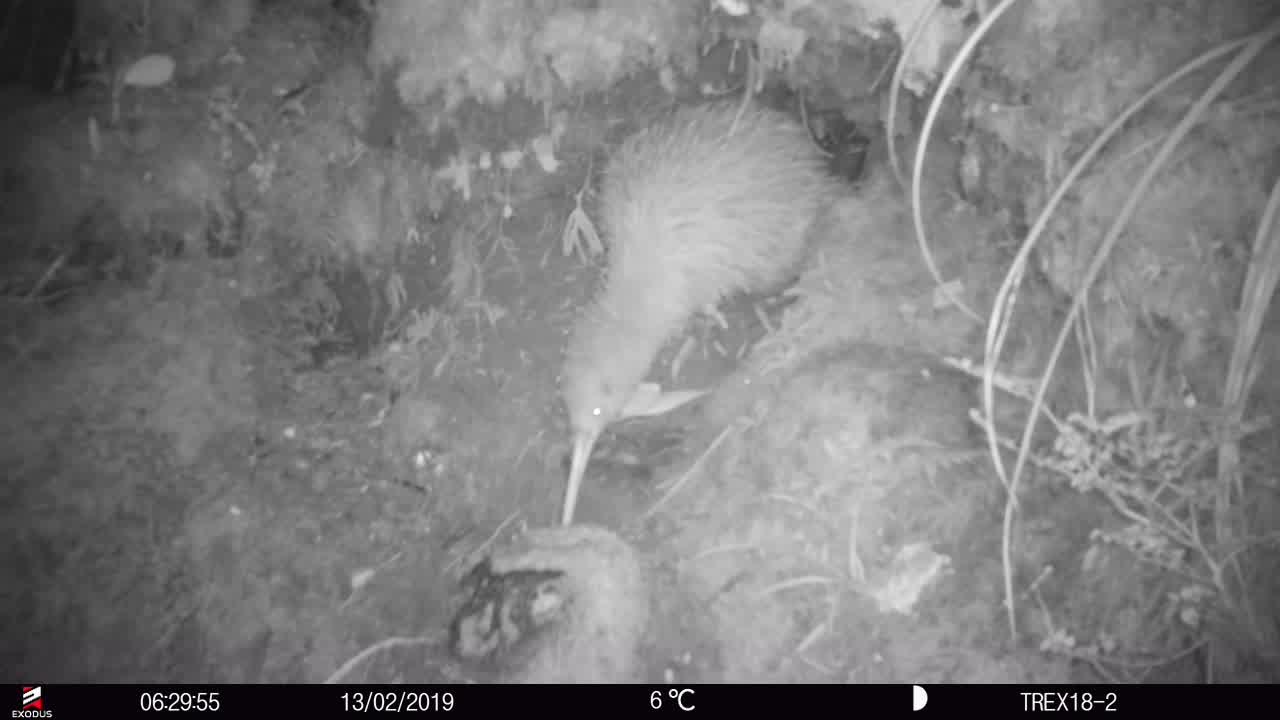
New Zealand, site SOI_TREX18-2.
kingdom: Animalia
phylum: Chordata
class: Aves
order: Apterygiformes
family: Apterygidae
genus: Apteryx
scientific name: Apteryx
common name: kiwi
Kiwi (Apteryx).